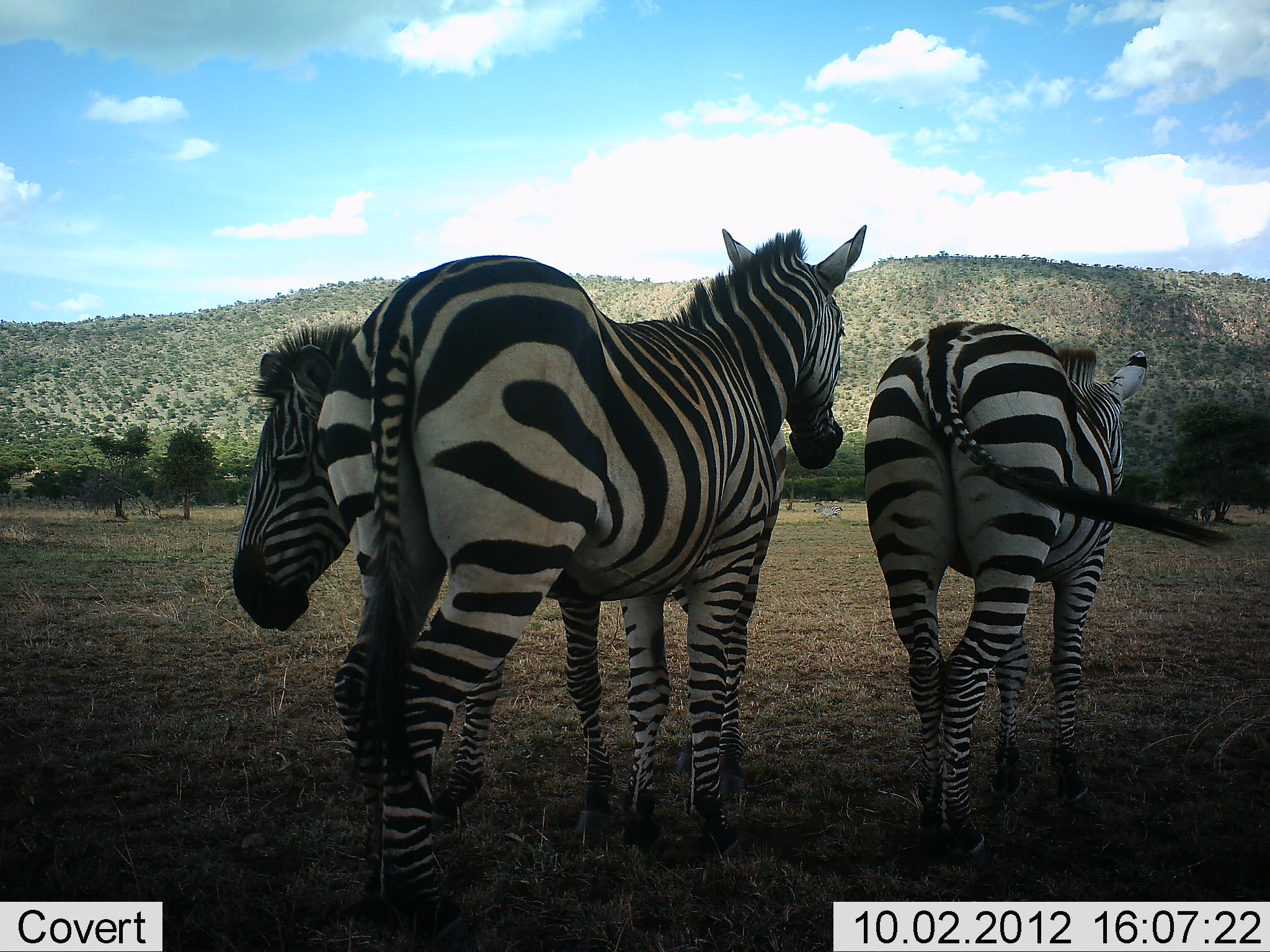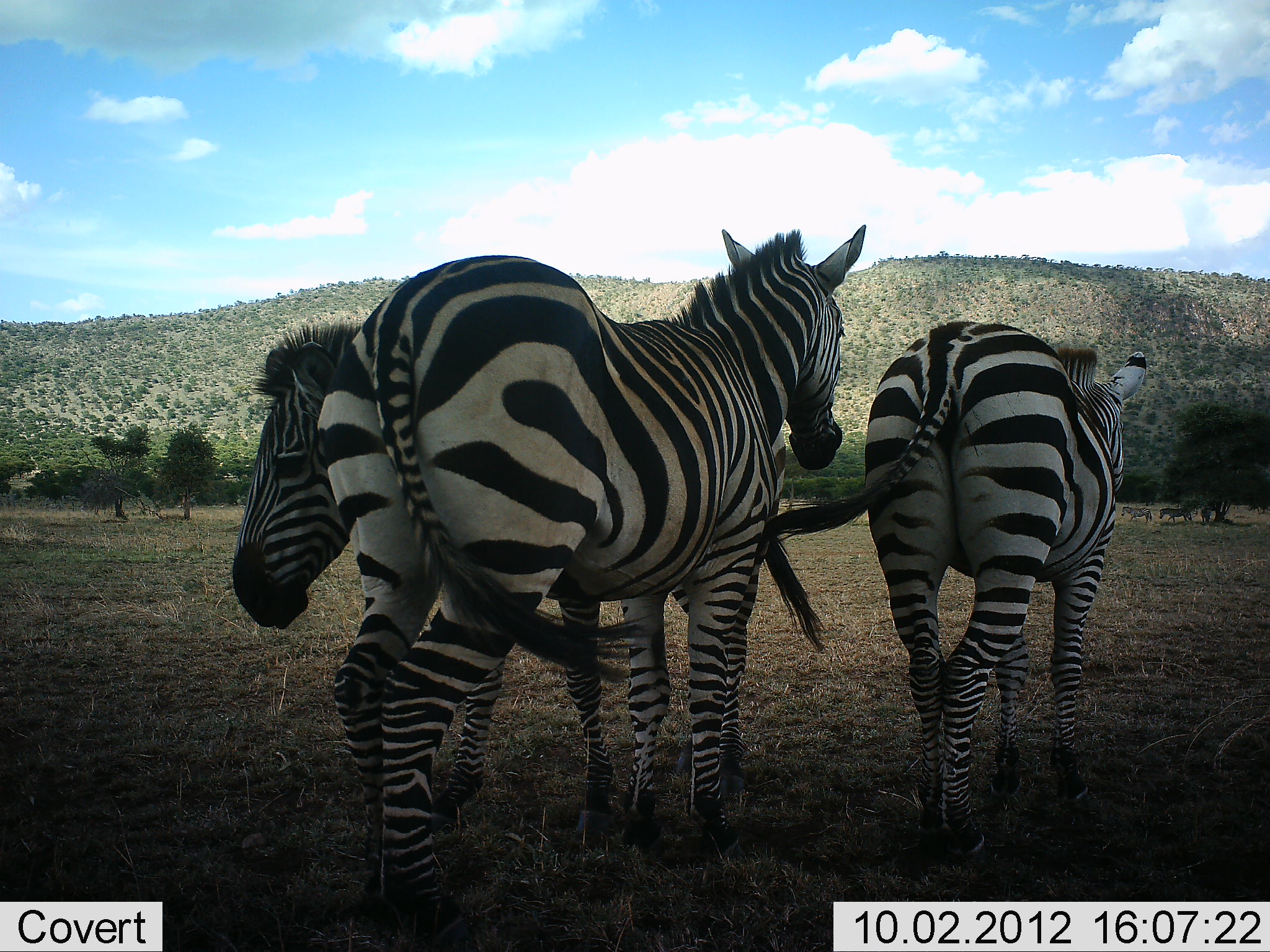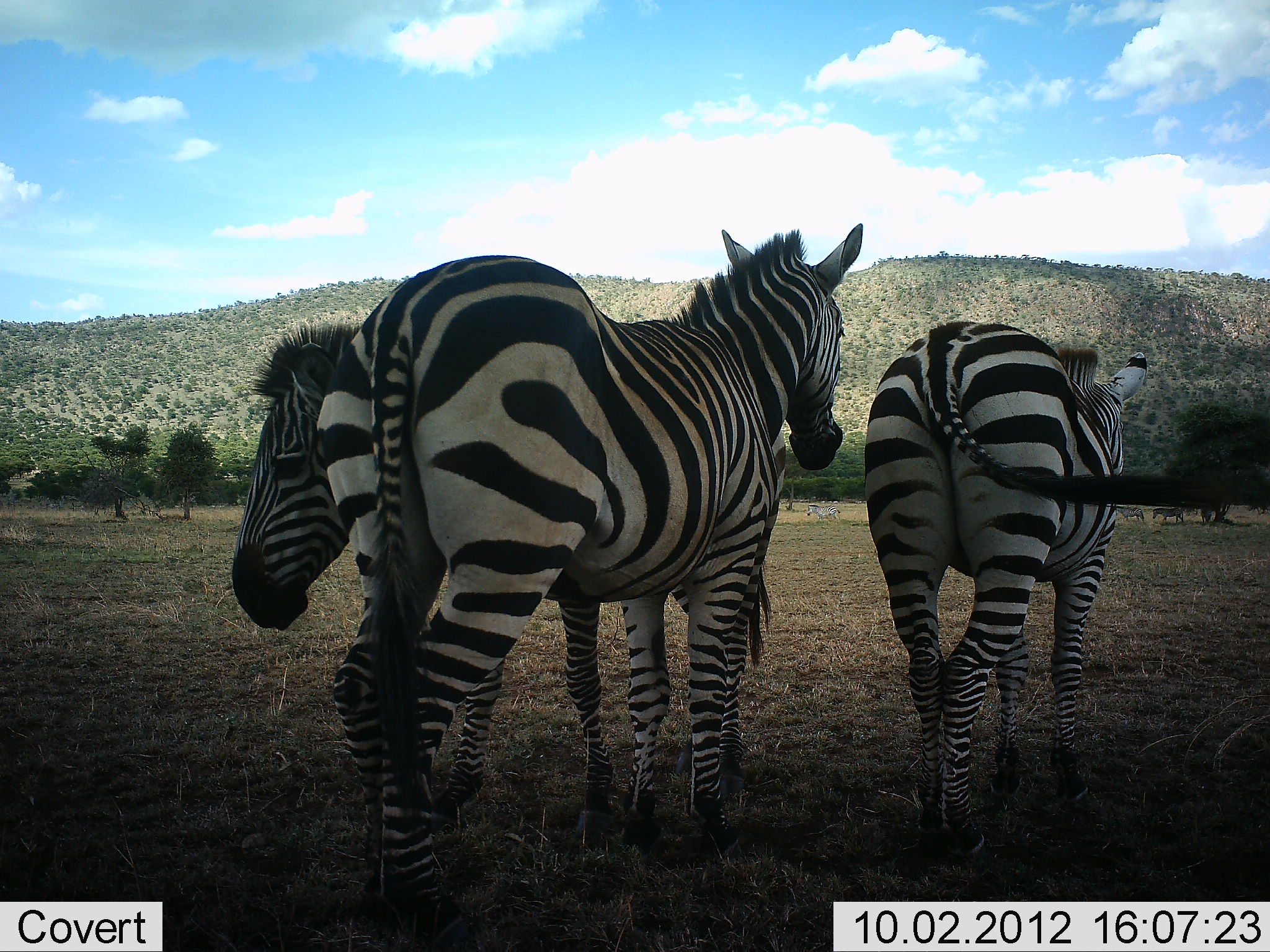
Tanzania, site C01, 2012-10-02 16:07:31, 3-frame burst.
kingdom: Animalia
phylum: Chordata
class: Mammalia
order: Perissodactyla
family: Equidae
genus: Equus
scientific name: Equus quagga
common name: plains zebra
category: zebra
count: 3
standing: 100%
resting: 10%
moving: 0%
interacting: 0%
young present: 0%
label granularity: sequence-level